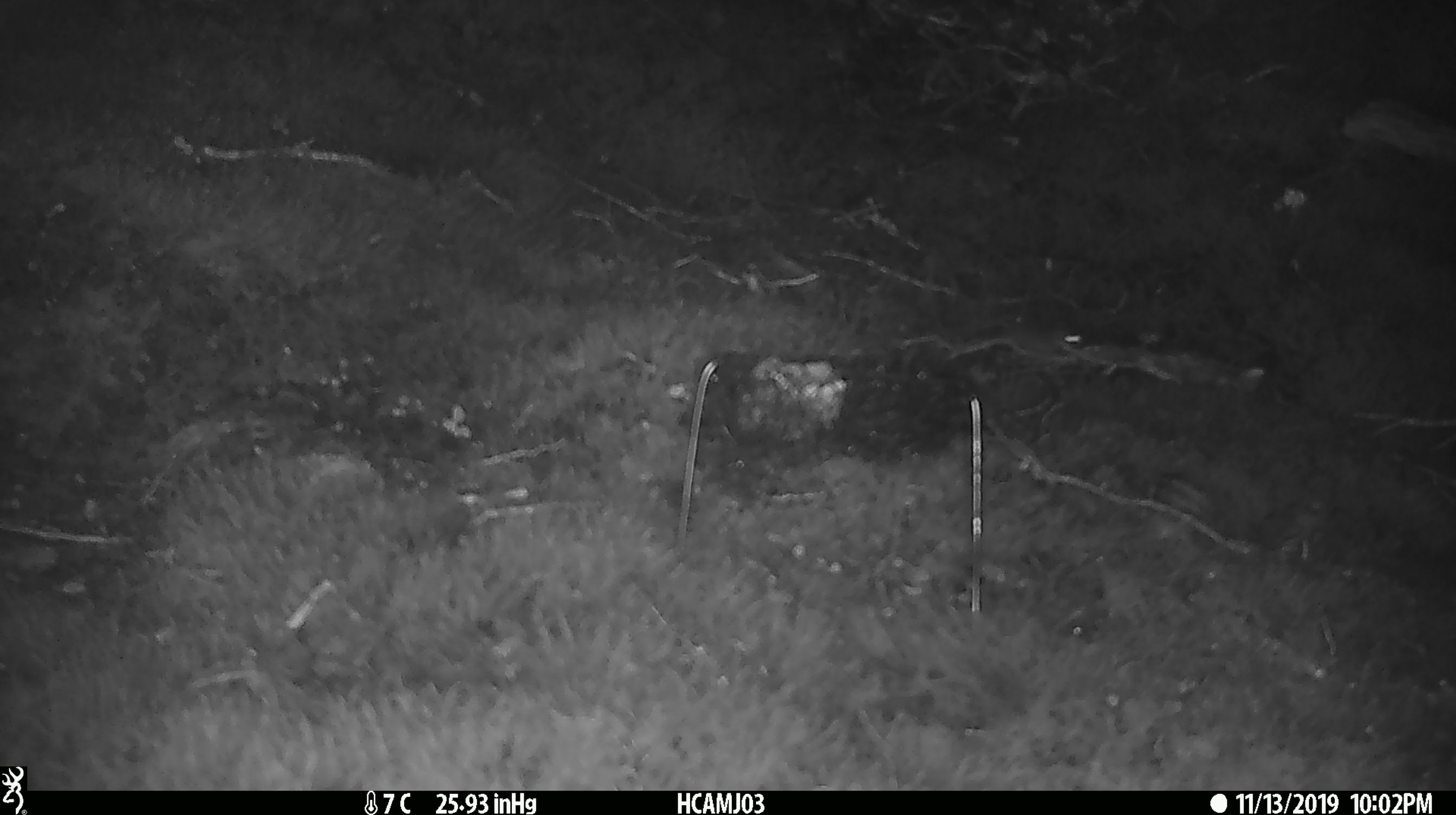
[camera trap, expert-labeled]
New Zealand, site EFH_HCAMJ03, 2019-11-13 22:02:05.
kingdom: Animalia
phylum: Chordata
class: Mammalia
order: Rodentia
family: Muridae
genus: Mus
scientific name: Mus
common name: mouse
Mouse (Mus).